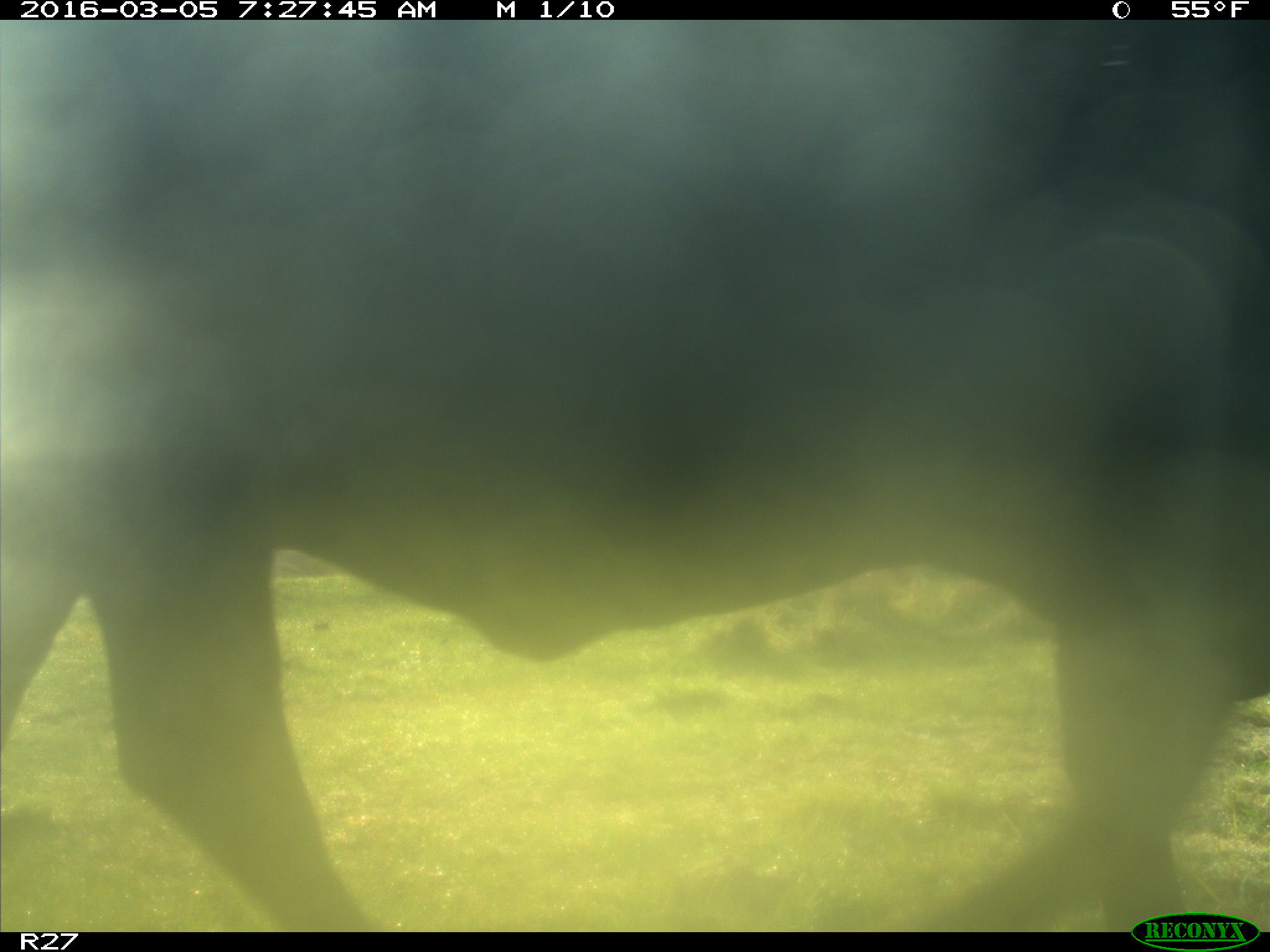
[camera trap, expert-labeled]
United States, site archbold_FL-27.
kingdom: Animalia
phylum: Chordata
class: Mammalia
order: Artiodactyla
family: Bovidae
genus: Bos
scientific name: Bos taurus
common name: domestic cow